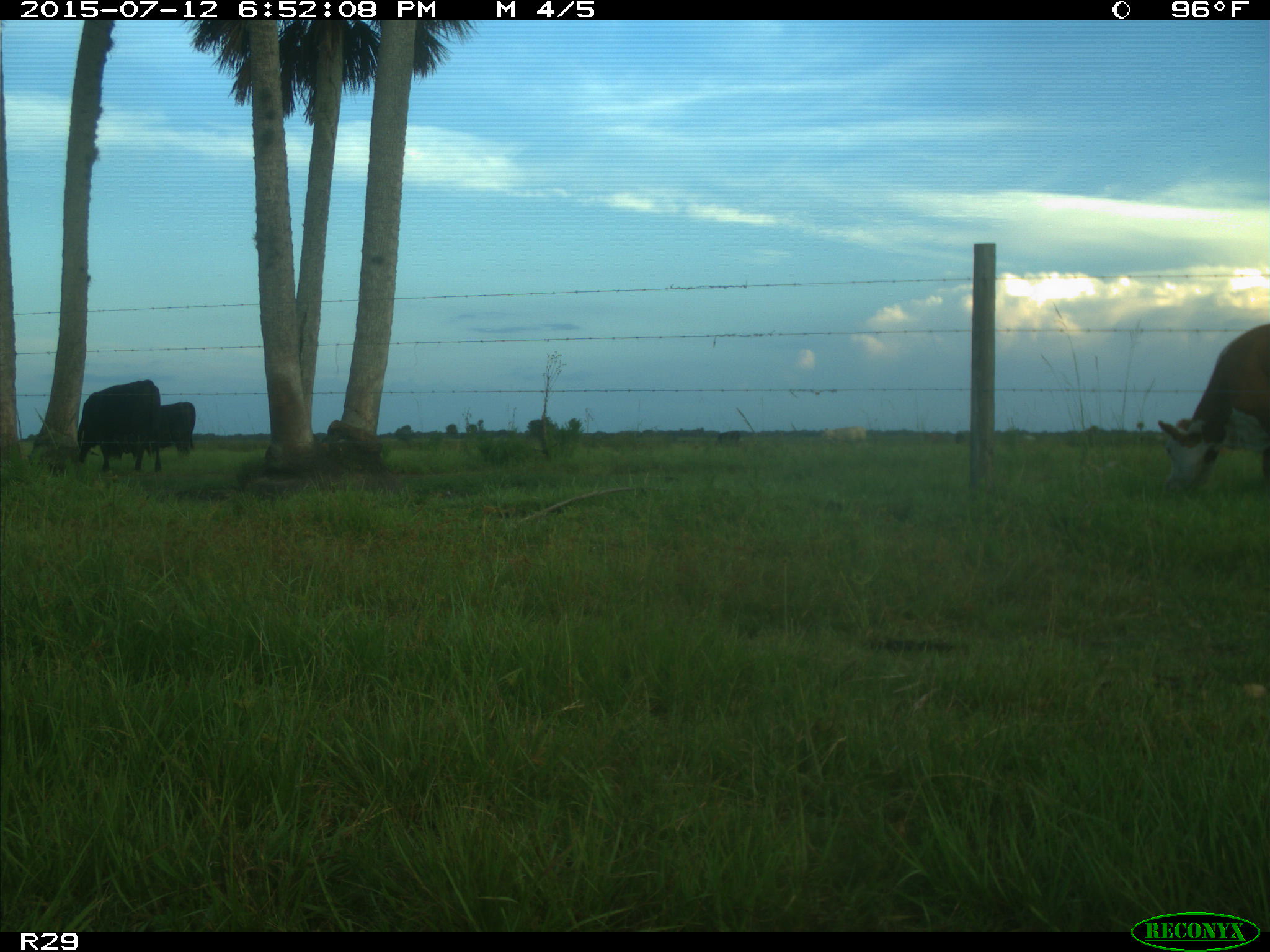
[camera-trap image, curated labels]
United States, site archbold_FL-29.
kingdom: Animalia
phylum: Chordata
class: Mammalia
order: Artiodactyla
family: Bovidae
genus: Bos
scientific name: Bos taurus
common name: domestic cow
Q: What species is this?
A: Bos taurus (domestic cow).